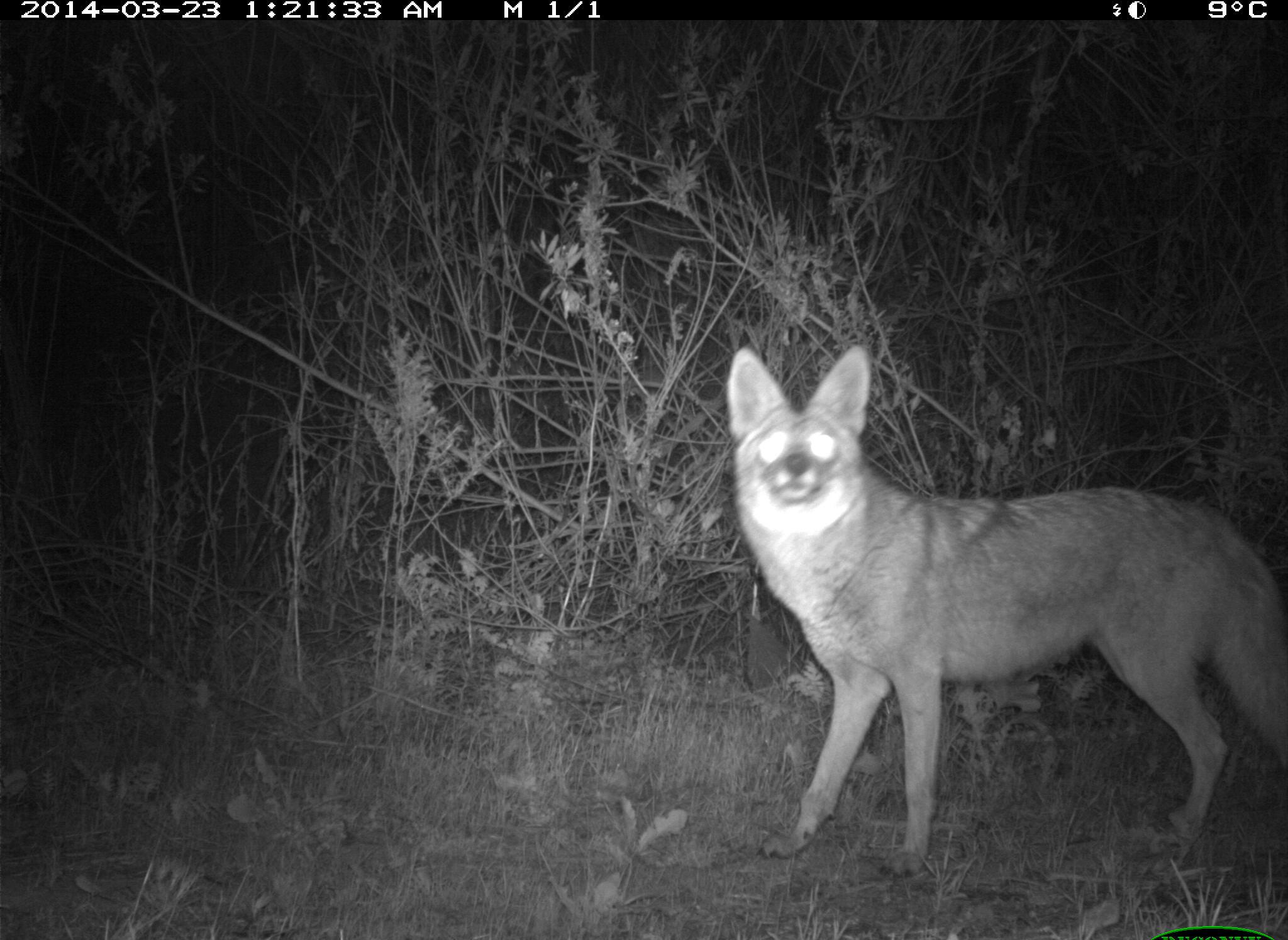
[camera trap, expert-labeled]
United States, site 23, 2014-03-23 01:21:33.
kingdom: Animalia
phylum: Chordata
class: Mammalia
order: Carnivora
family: Canidae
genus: Canis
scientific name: Canis latrans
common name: coyote